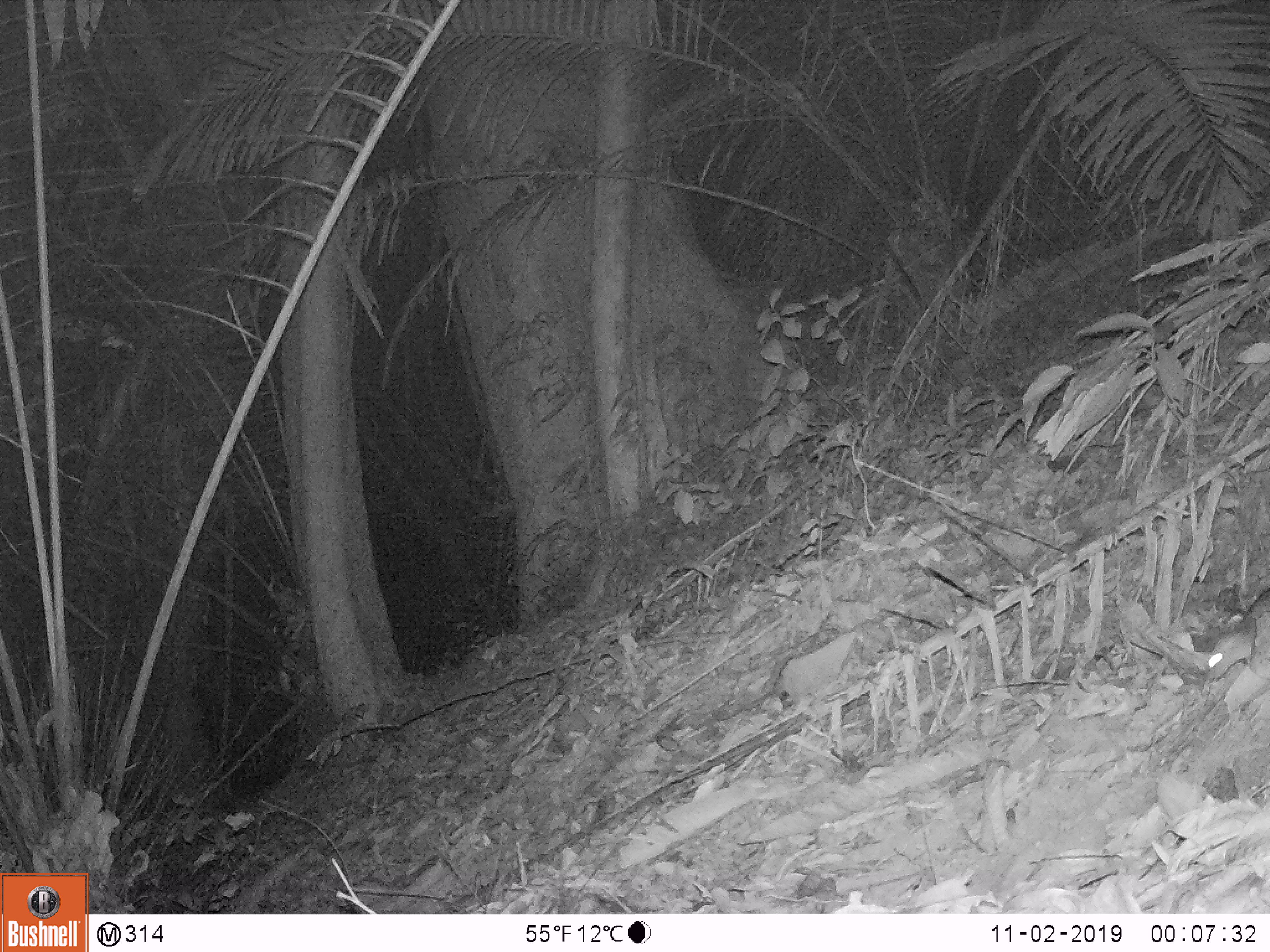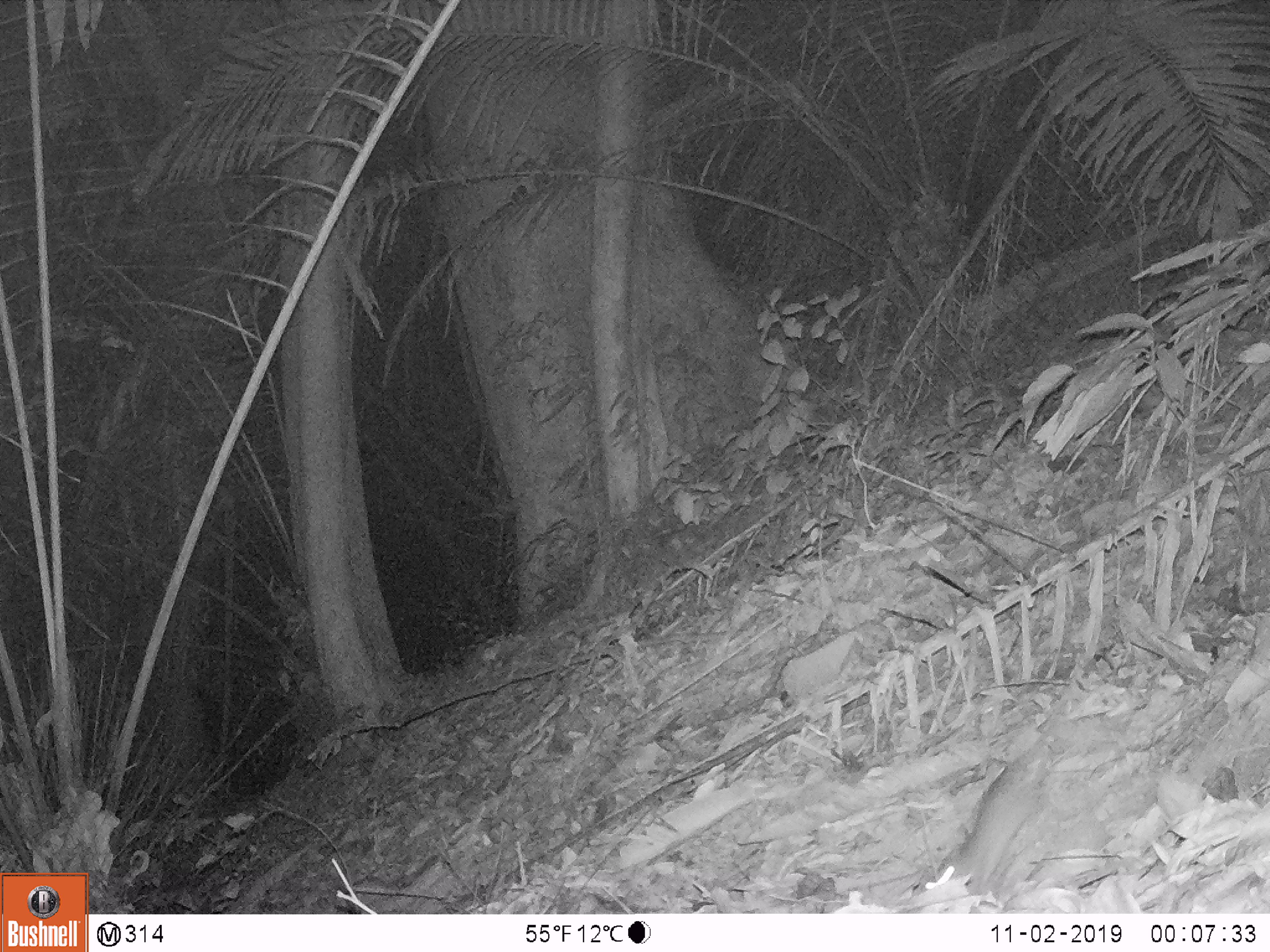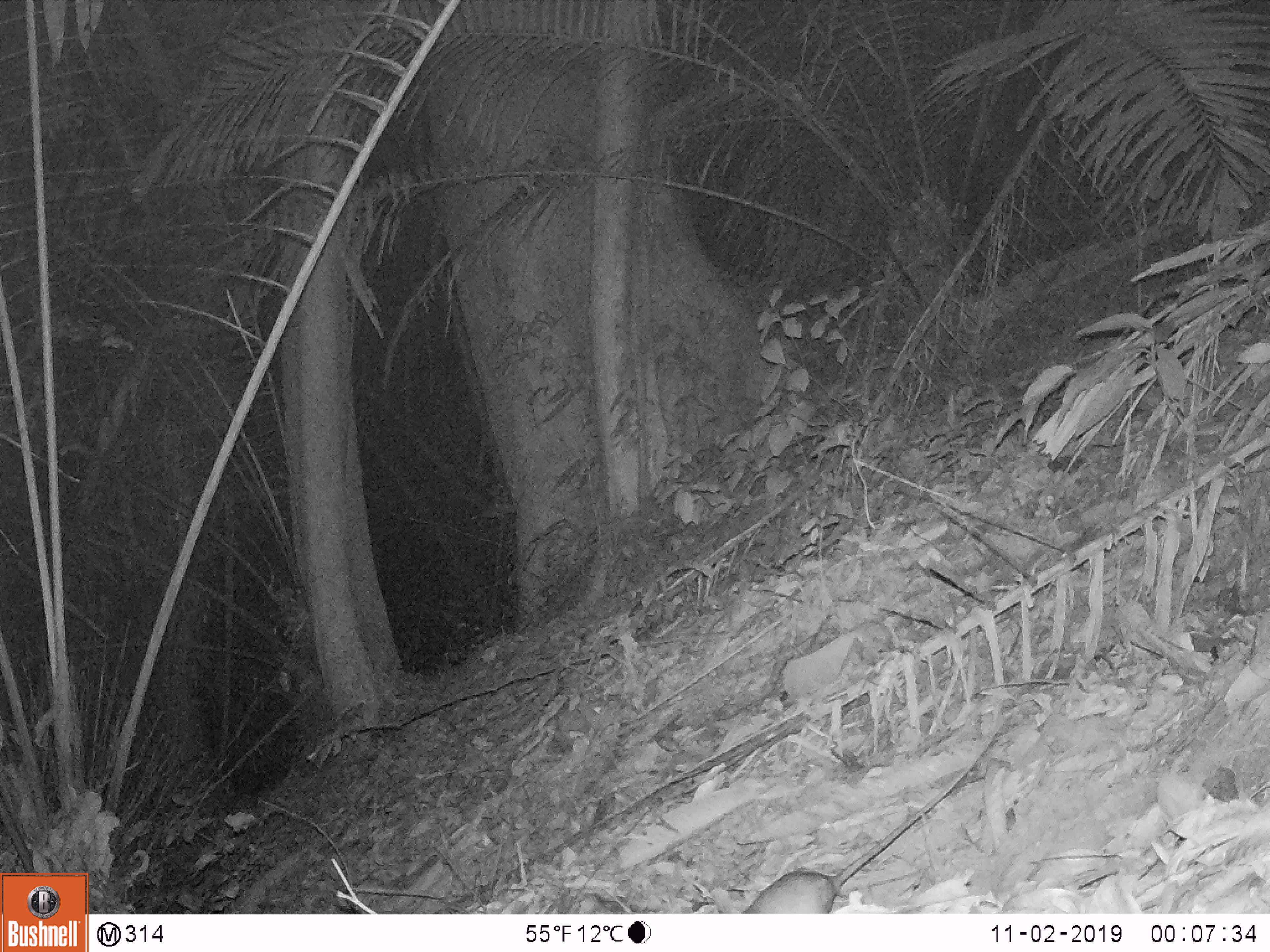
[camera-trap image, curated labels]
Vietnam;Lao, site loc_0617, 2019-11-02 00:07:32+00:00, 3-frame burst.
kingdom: Animalia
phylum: Chordata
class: Mammalia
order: Rodentia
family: Muridae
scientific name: Muridae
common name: old-world mice and rats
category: unidentified murid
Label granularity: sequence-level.